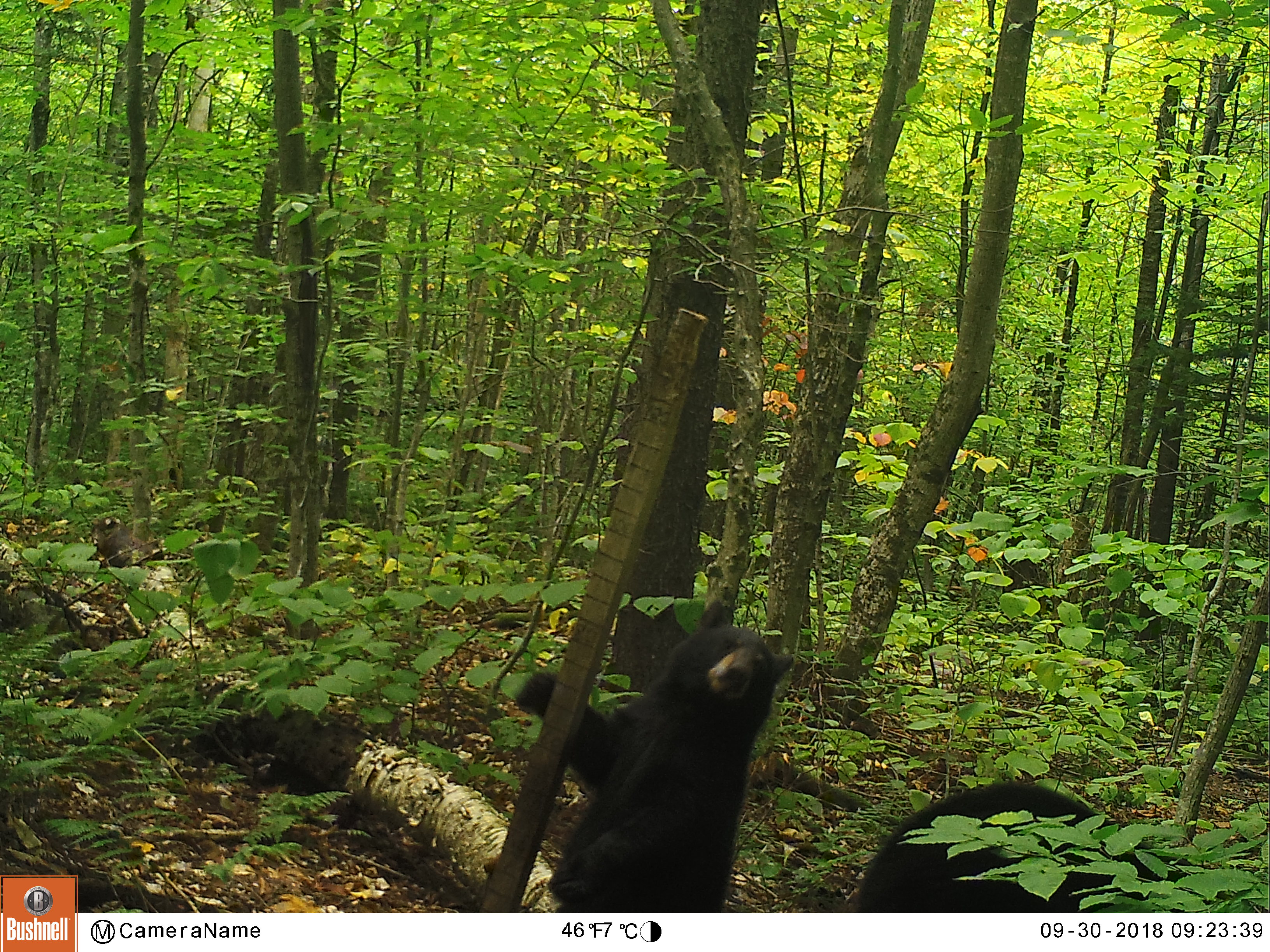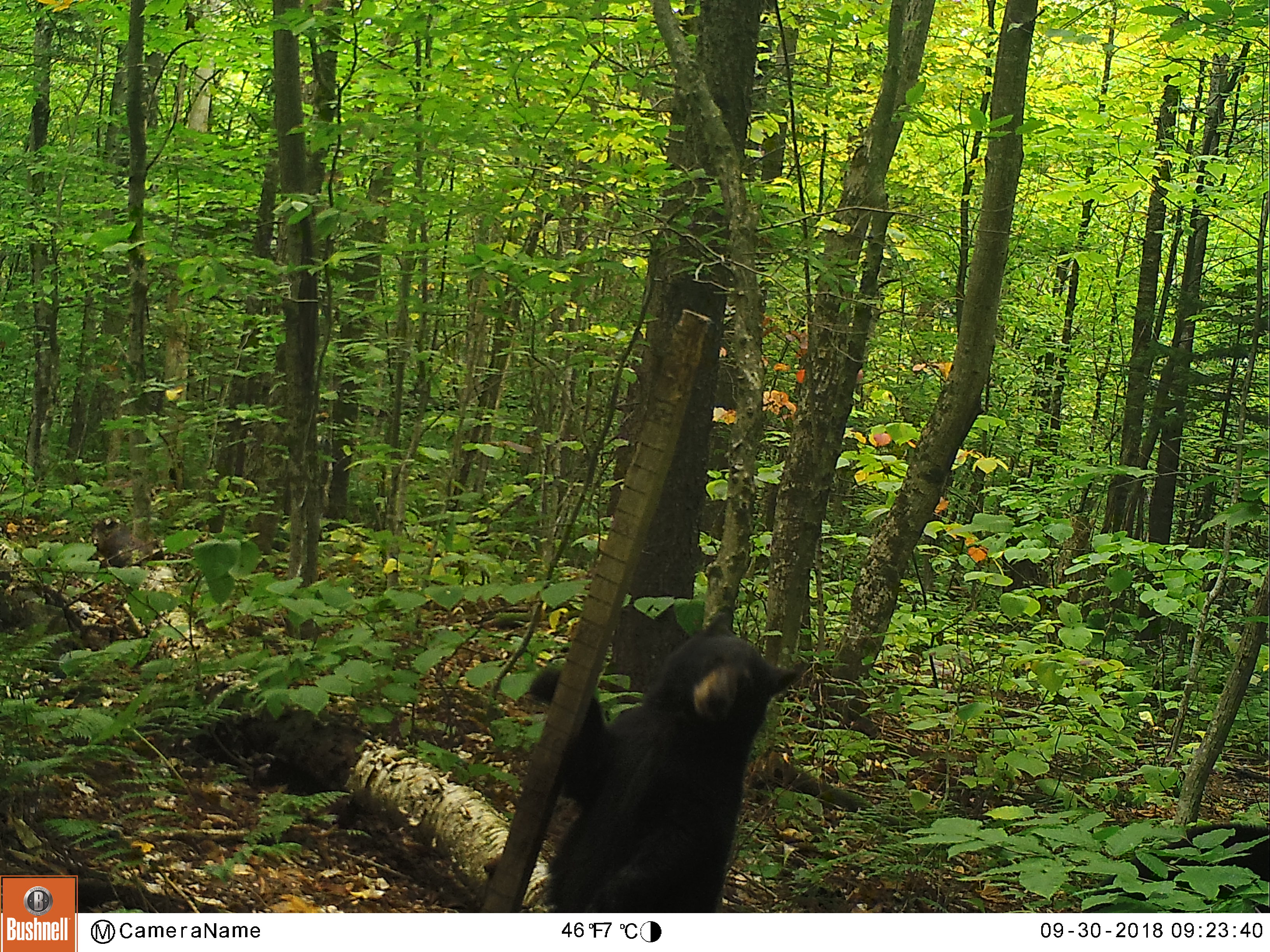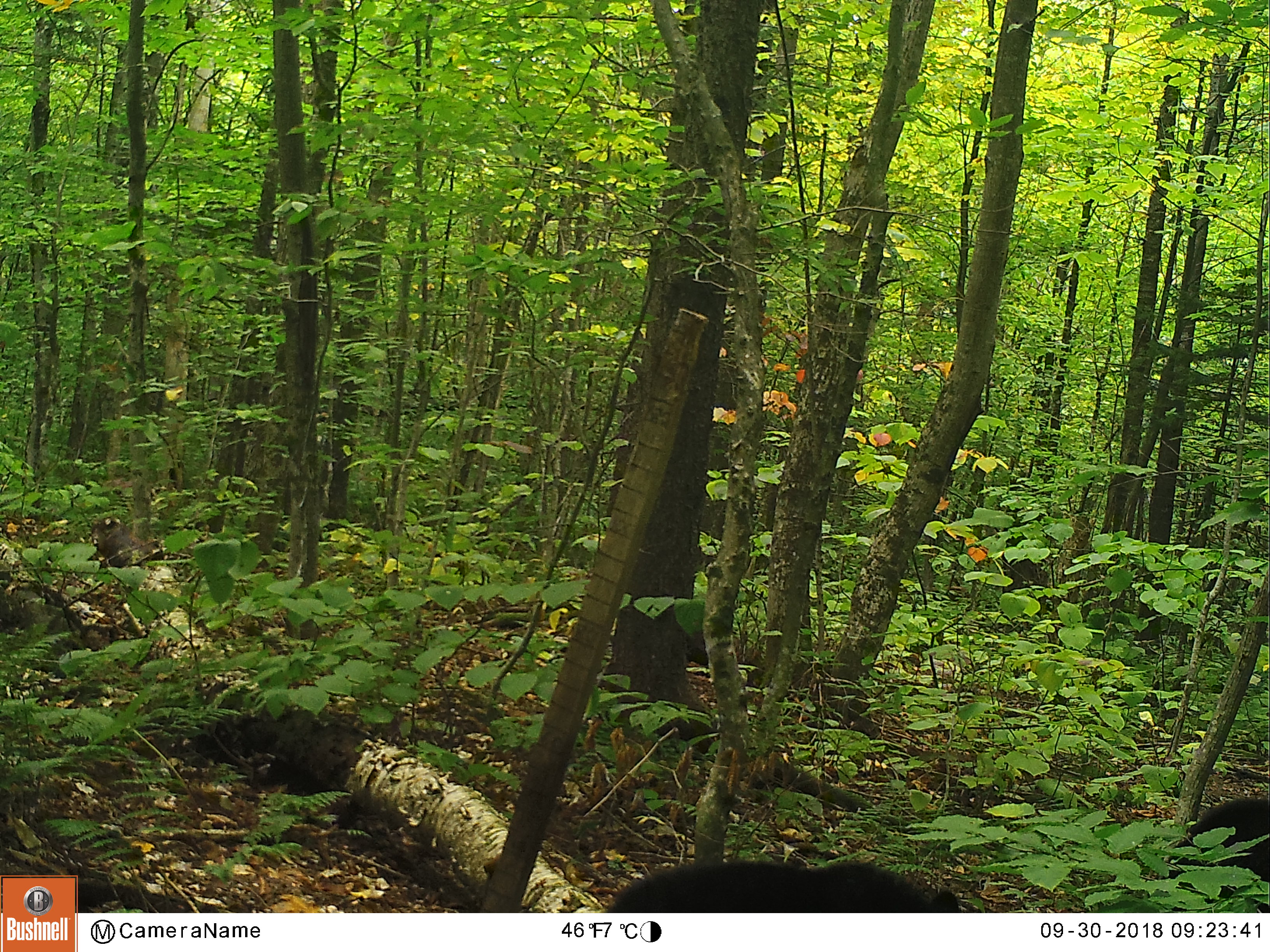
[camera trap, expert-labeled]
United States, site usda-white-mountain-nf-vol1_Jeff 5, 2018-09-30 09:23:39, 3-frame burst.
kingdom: Animalia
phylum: Chordata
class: Mammalia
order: Carnivora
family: Ursidae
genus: Ursus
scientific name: Ursus americanus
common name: black bear